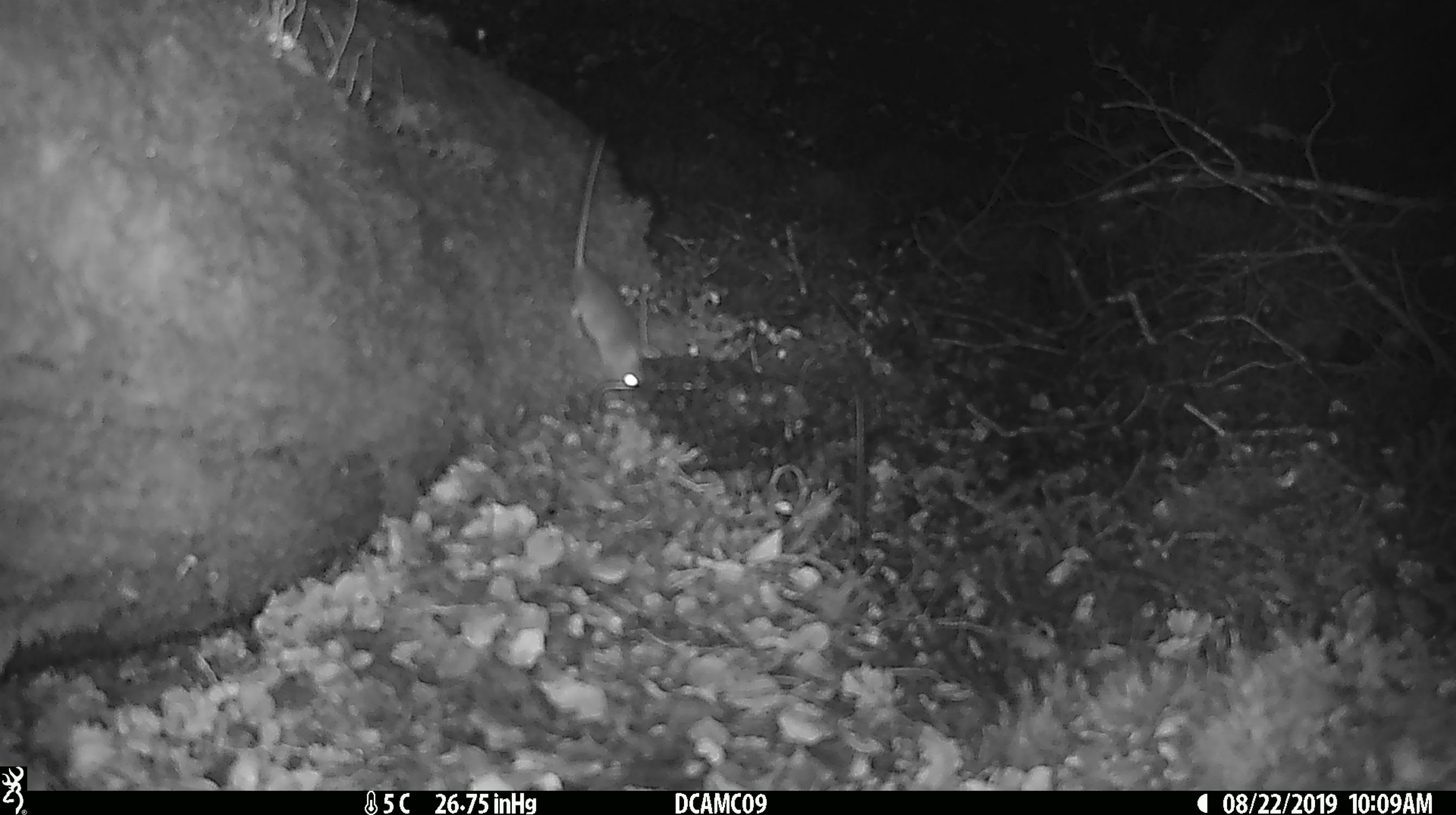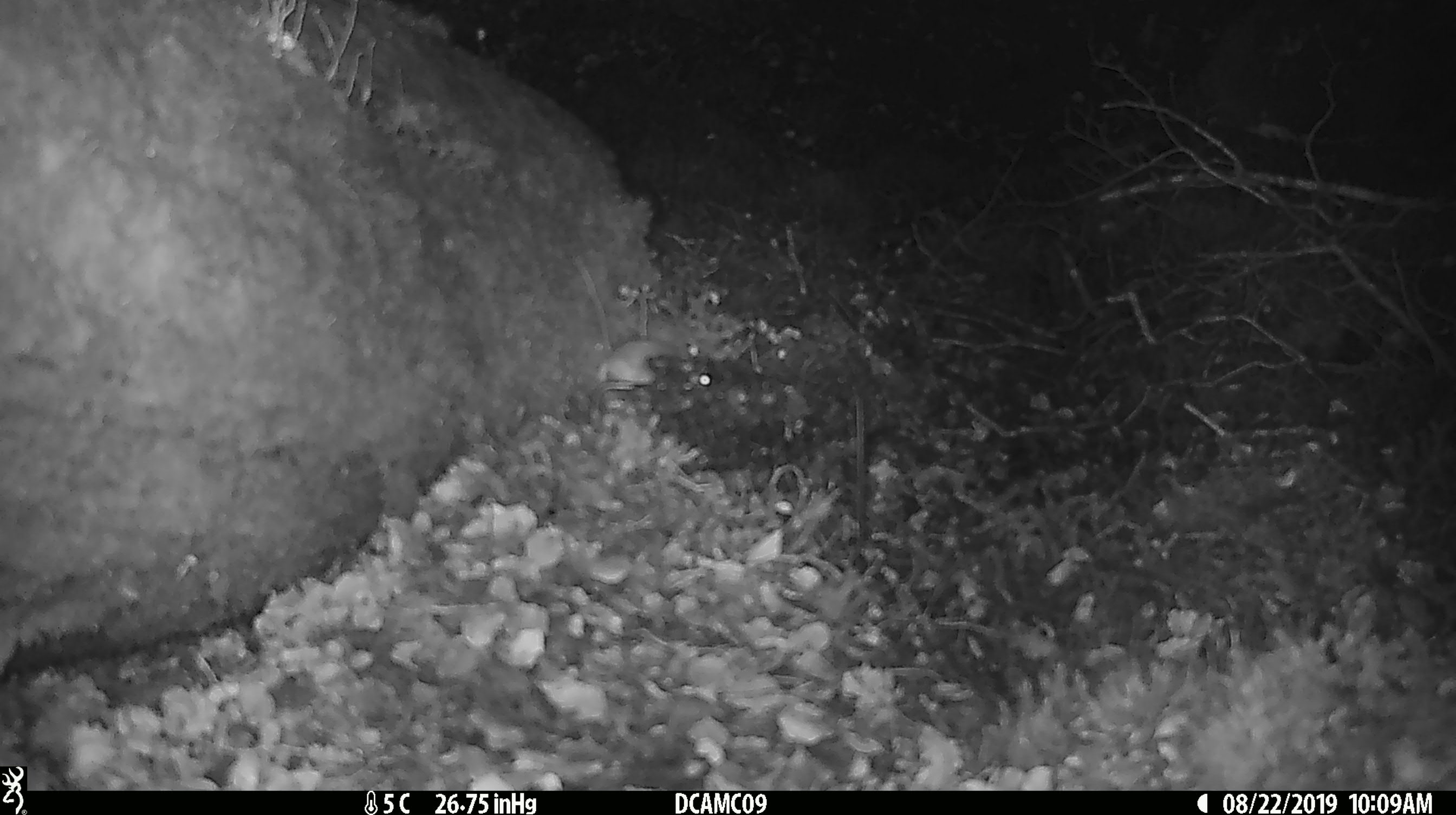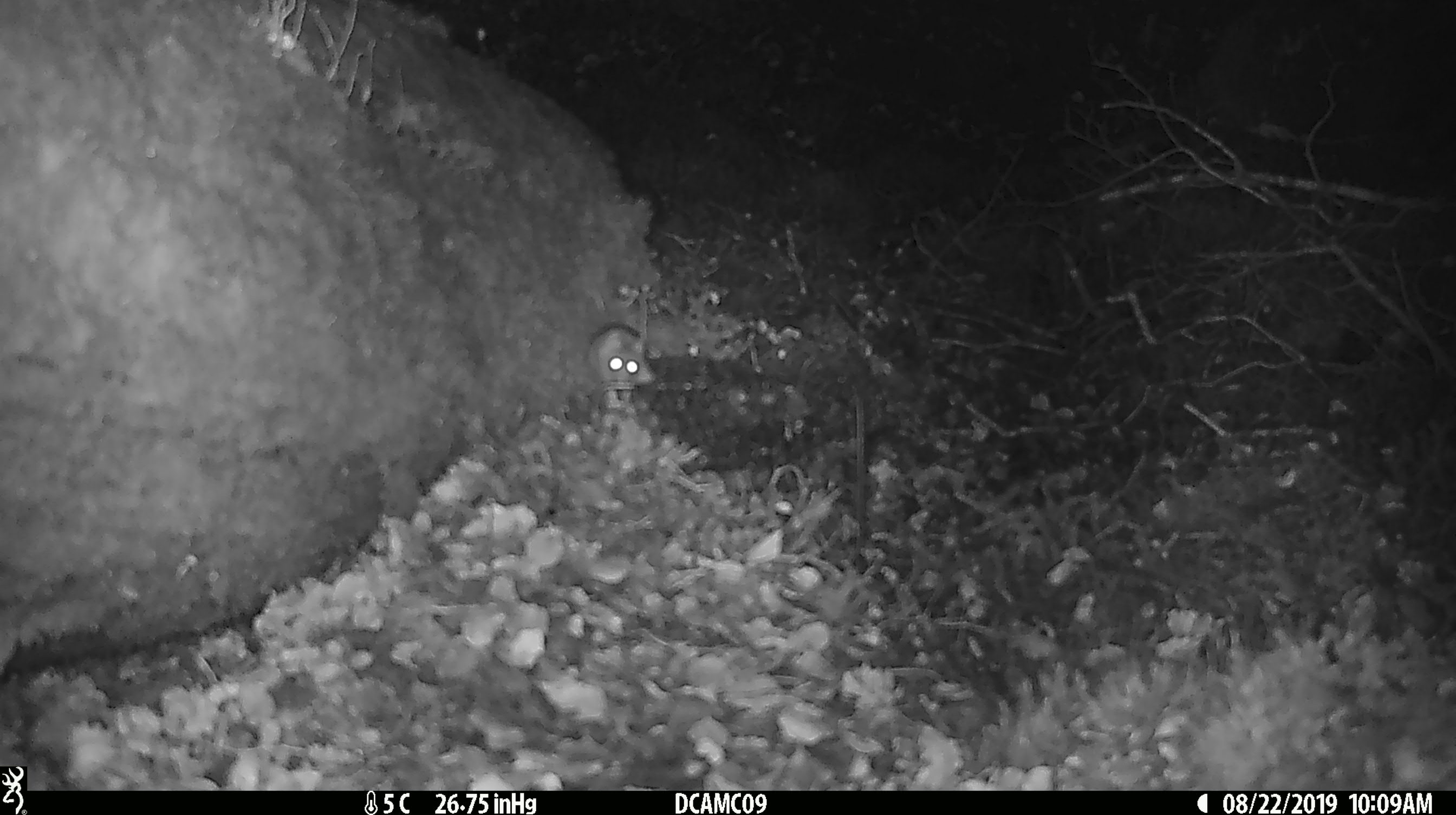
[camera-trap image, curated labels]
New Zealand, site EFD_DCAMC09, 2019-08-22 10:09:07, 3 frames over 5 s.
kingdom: Animalia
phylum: Chordata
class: Mammalia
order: Rodentia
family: Muridae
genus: Mus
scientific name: Mus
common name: mouse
Mouse (Mus).